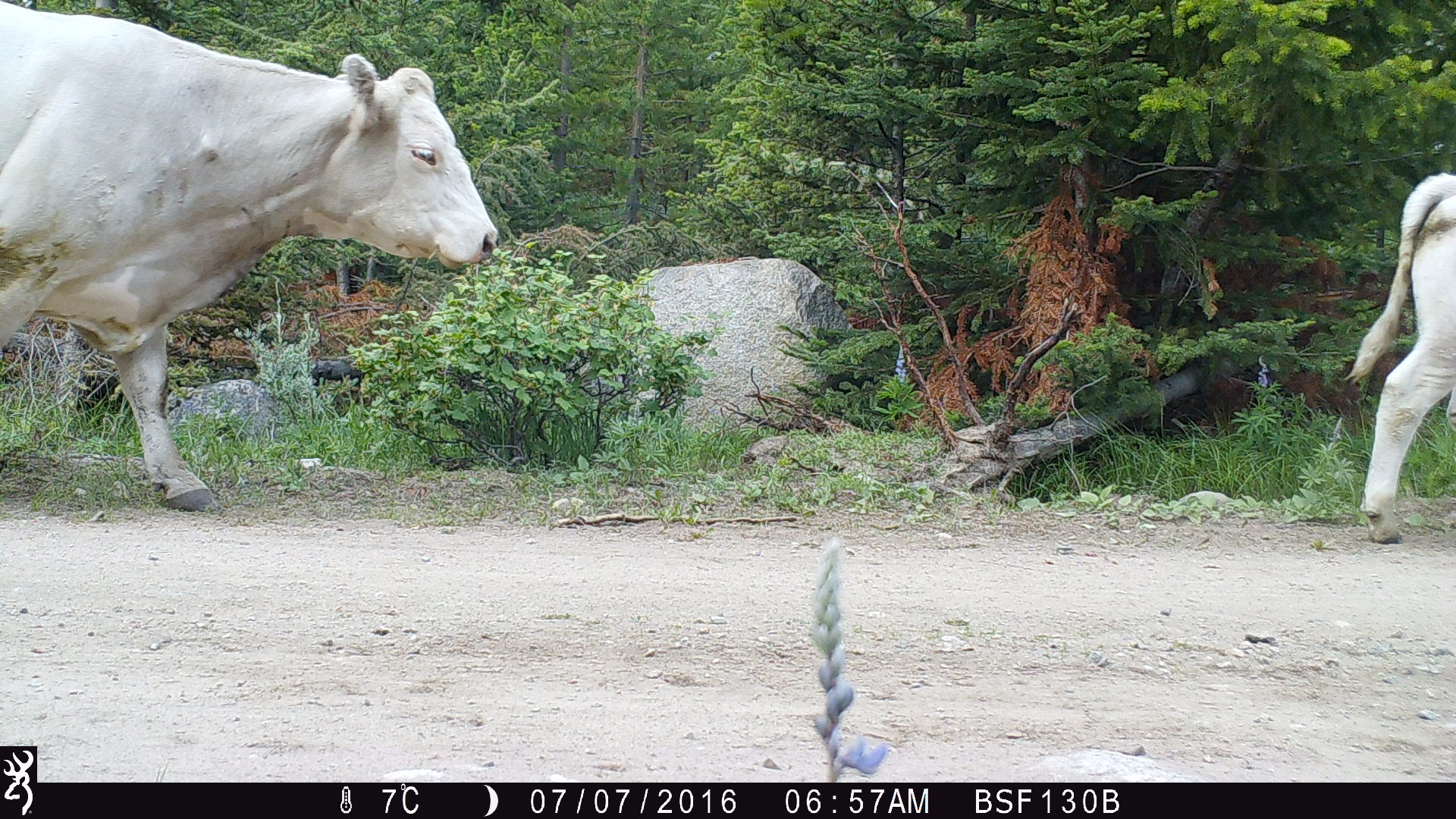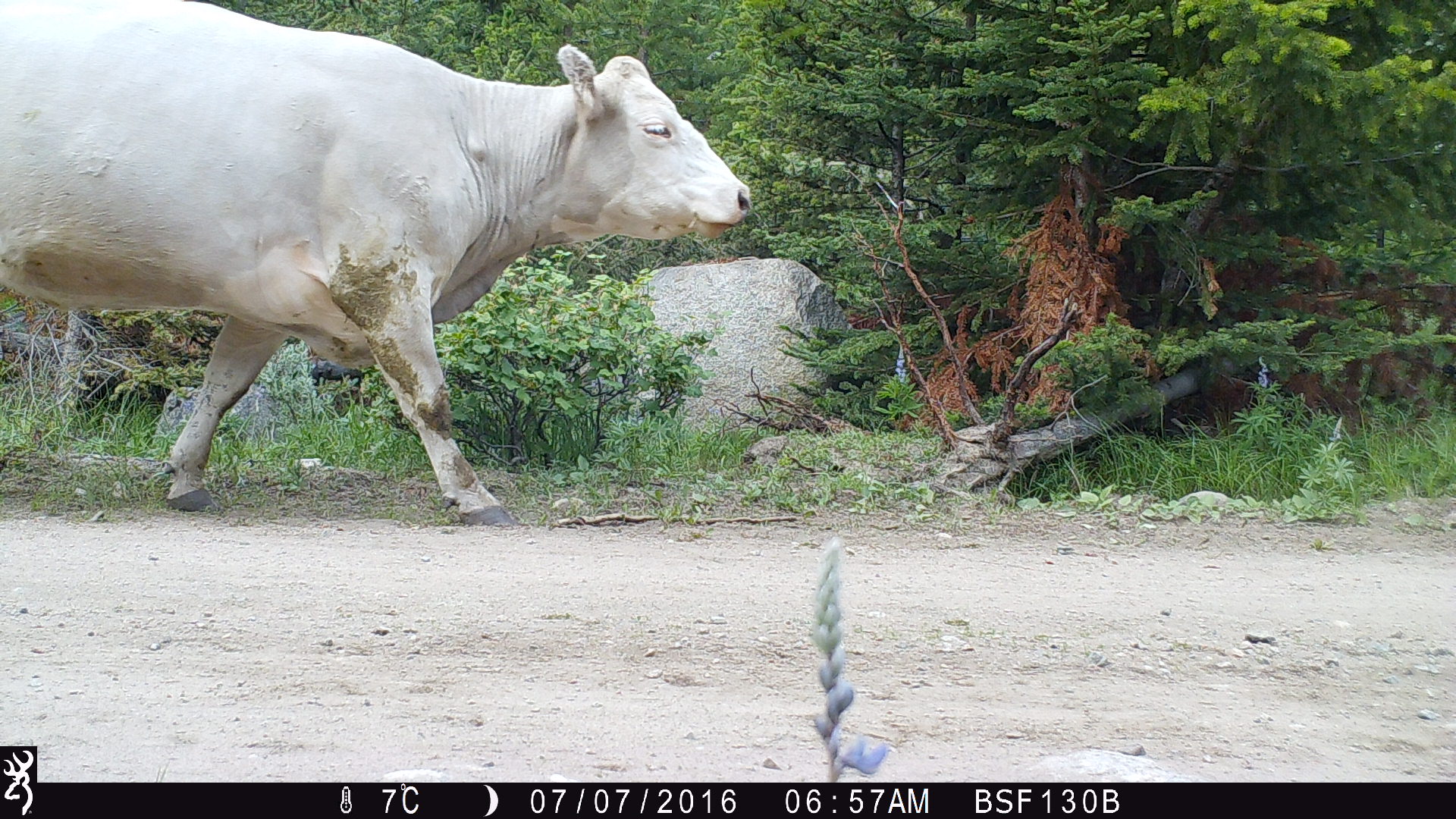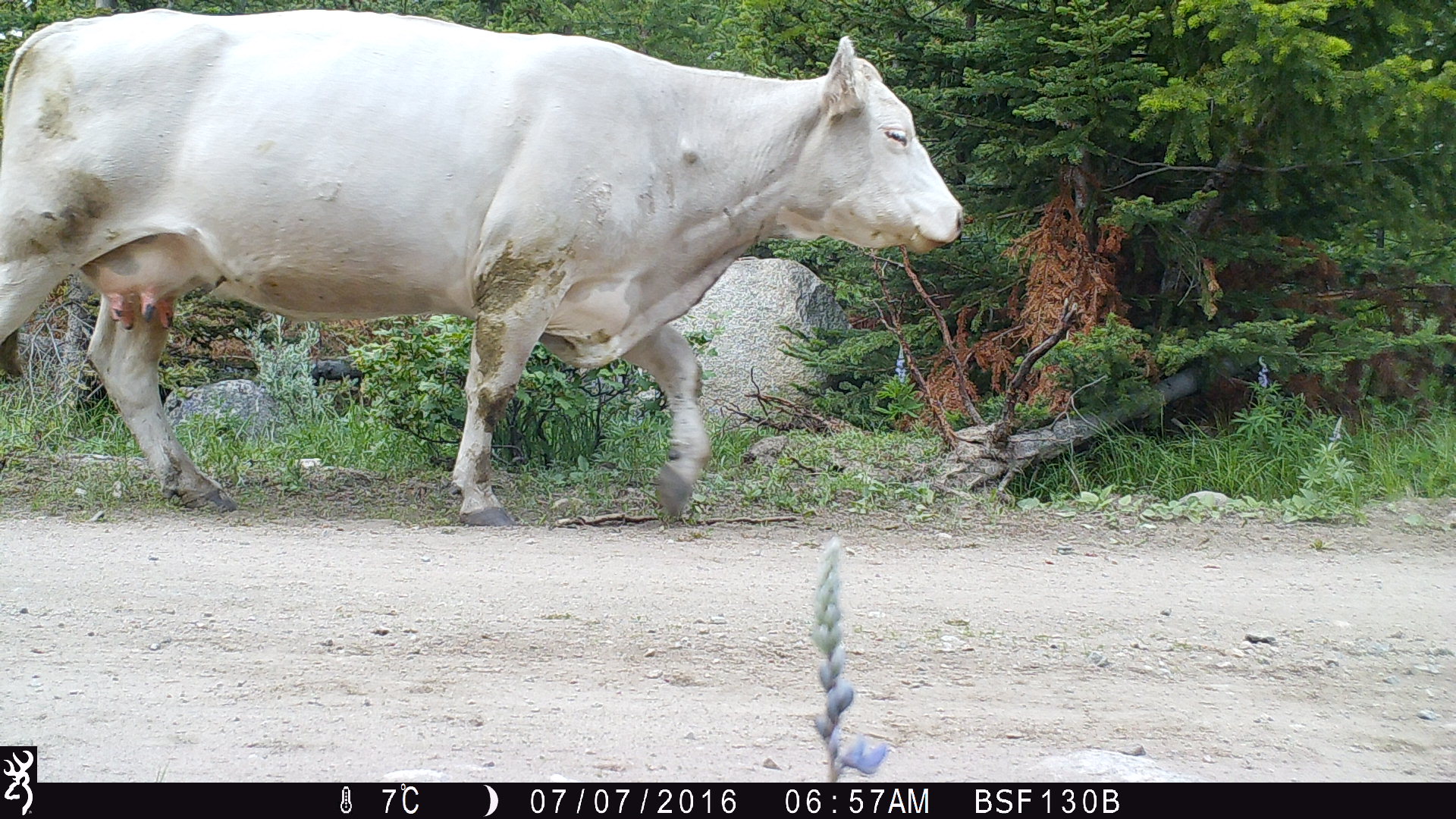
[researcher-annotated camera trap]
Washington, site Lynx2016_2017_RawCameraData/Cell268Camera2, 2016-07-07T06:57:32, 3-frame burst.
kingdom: Animalia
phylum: Chordata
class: Mammalia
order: Artiodactyla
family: Bovidae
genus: Bos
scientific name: Bos taurus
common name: domestic cattle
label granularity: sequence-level